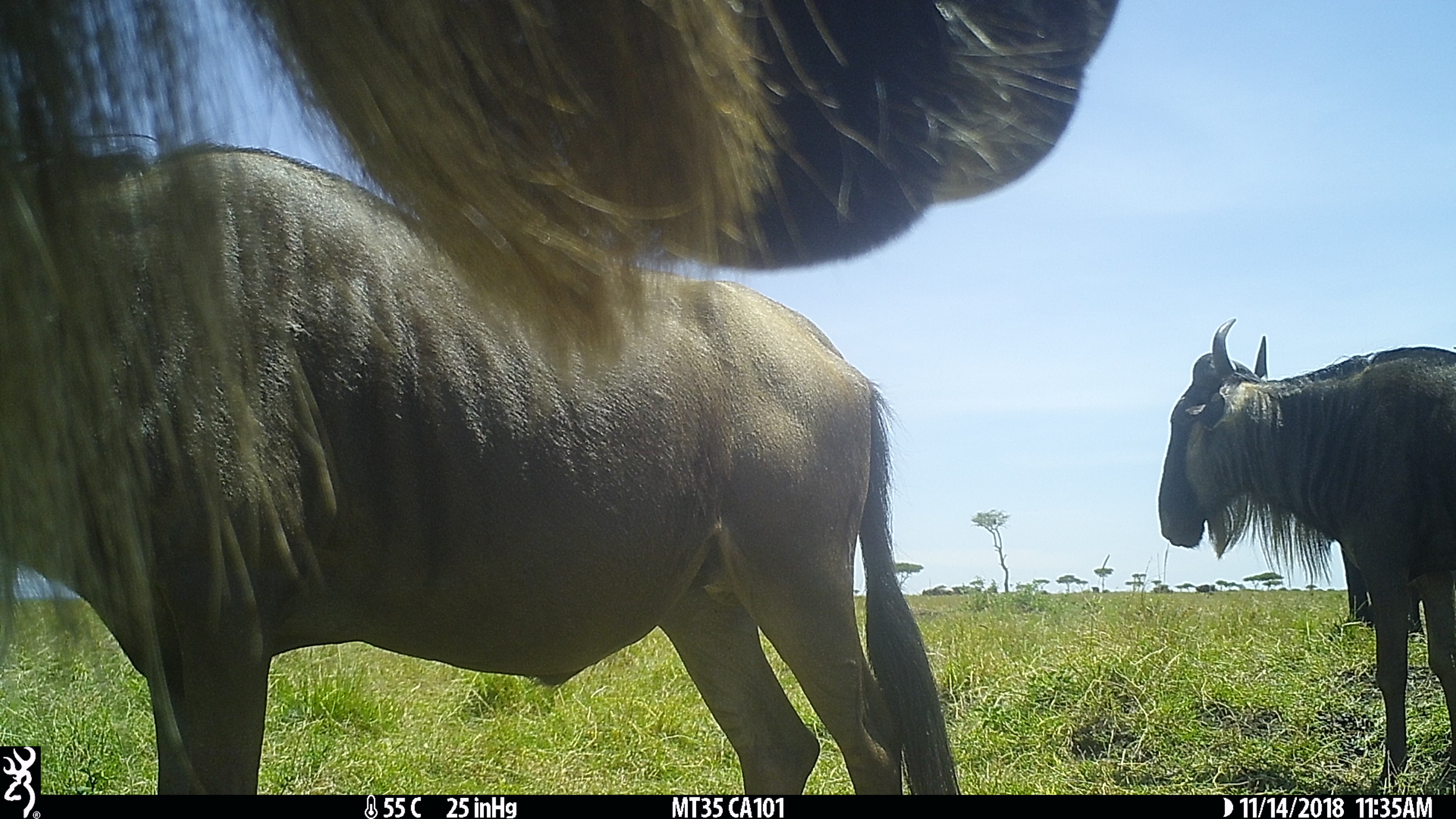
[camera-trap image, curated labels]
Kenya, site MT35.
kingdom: Animalia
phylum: Chordata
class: Mammalia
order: Artiodactyla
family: Bovidae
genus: Connochaetes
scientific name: Connochaetes taurinus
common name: blue wildebeest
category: wildebeest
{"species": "wildebeest (blue wildebeest) (Connochaetes taurinus)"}